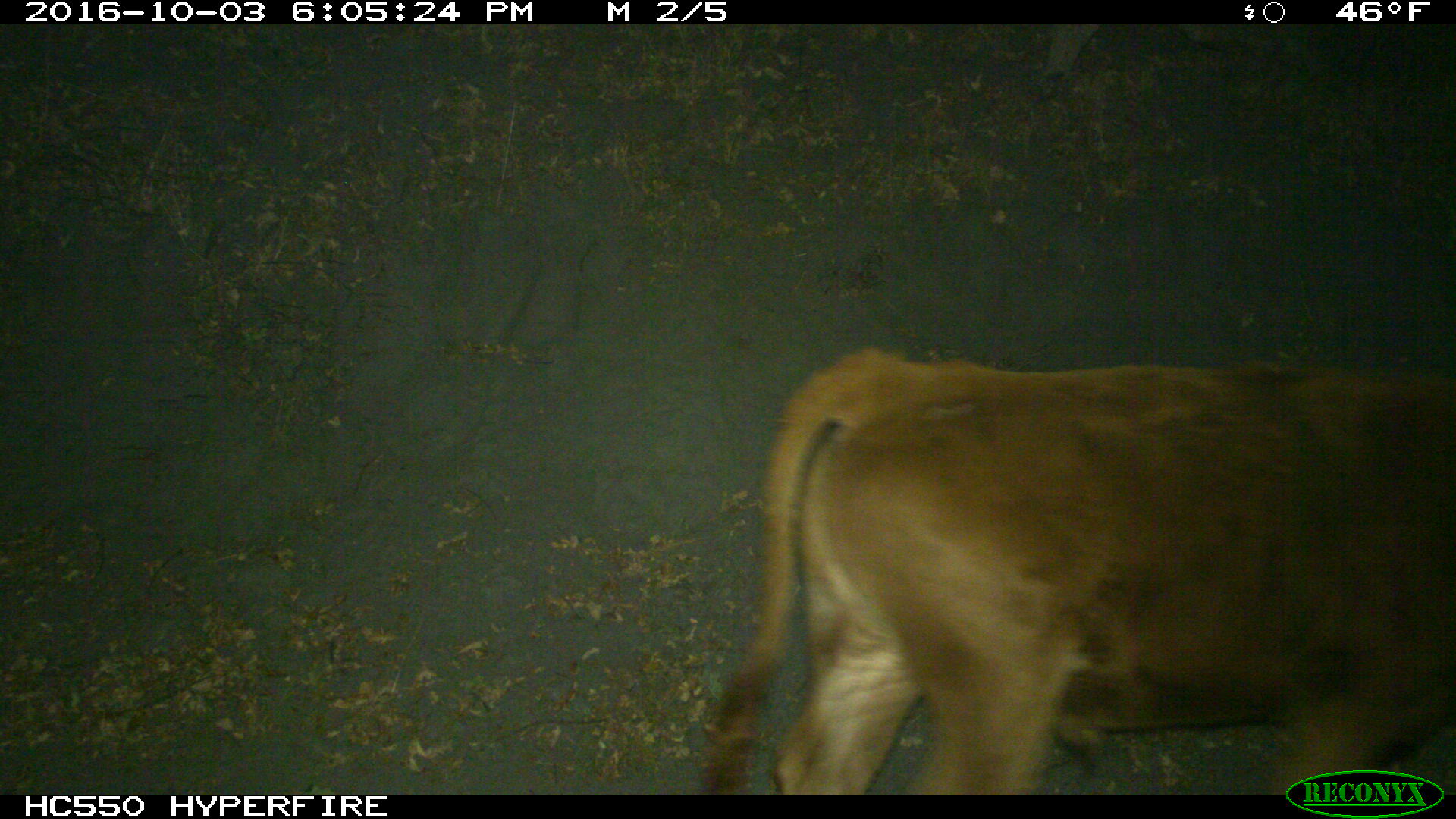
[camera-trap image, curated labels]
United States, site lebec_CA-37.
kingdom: Animalia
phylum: Chordata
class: Mammalia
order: Artiodactyla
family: Bovidae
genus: Bos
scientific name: Bos taurus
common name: domestic cow